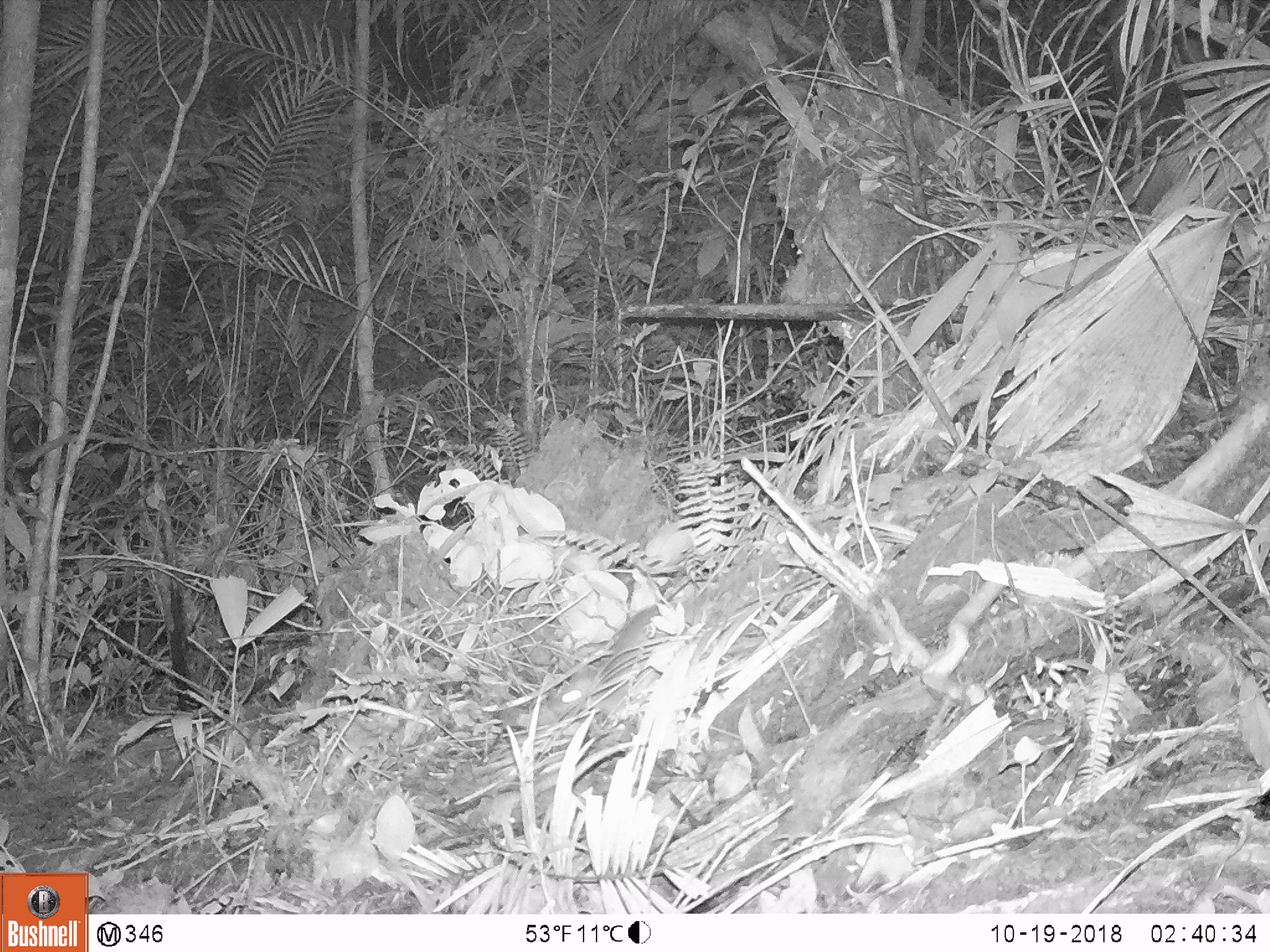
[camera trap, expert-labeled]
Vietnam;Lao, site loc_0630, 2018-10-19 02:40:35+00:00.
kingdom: Animalia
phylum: Chordata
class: Mammalia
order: Carnivora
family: Mustelidae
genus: Melogale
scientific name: Melogale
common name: ferret badger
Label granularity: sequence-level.